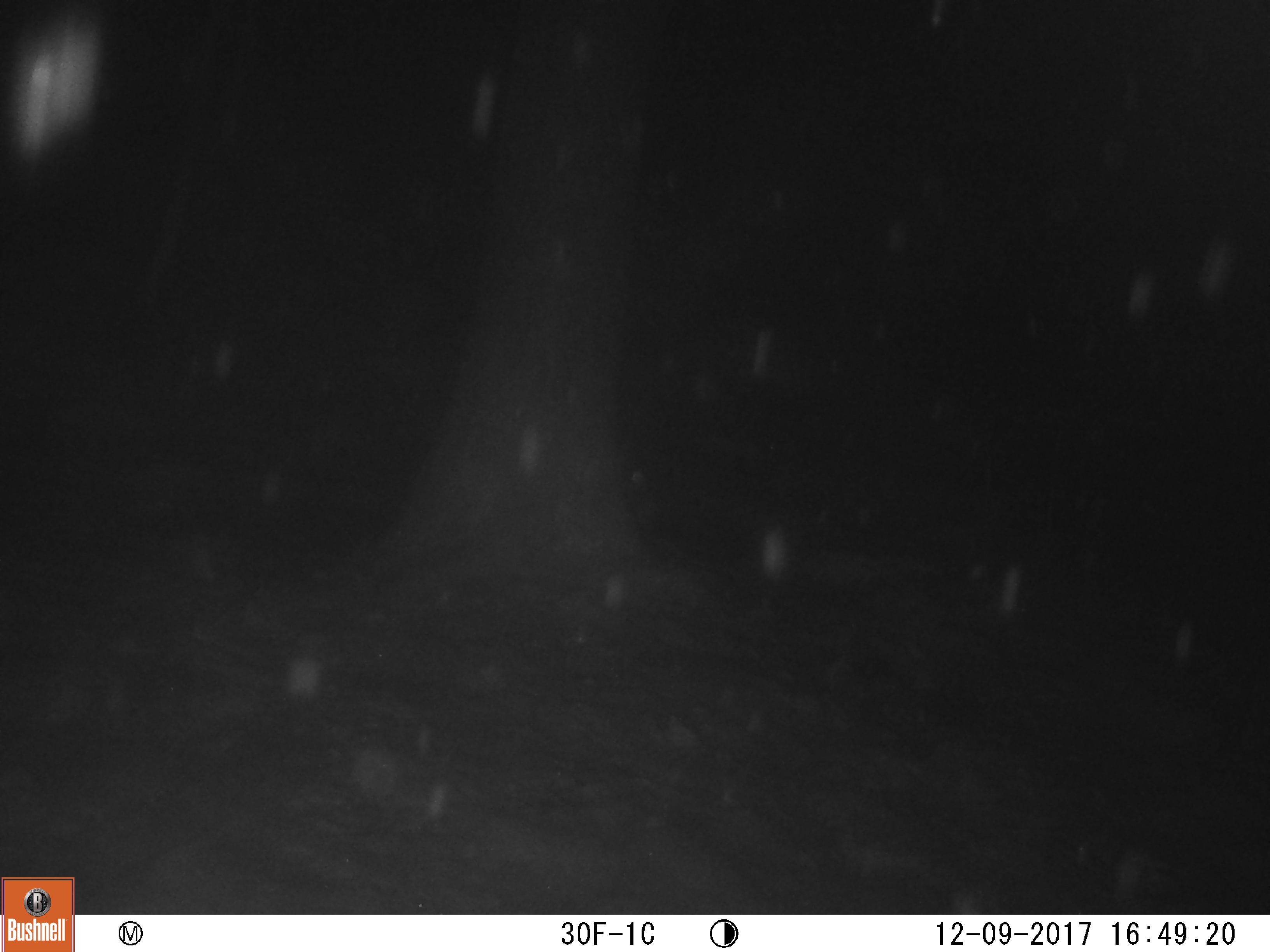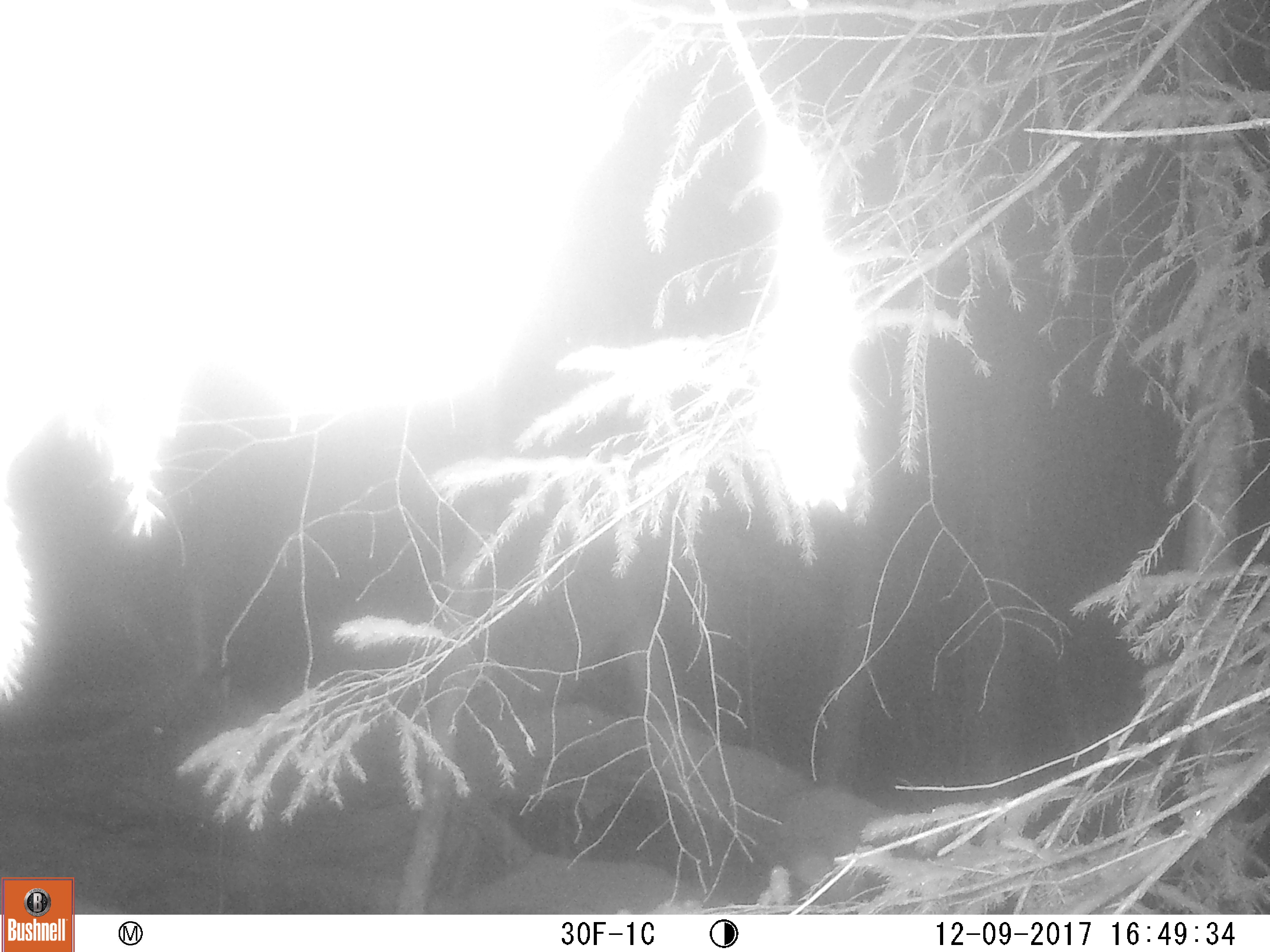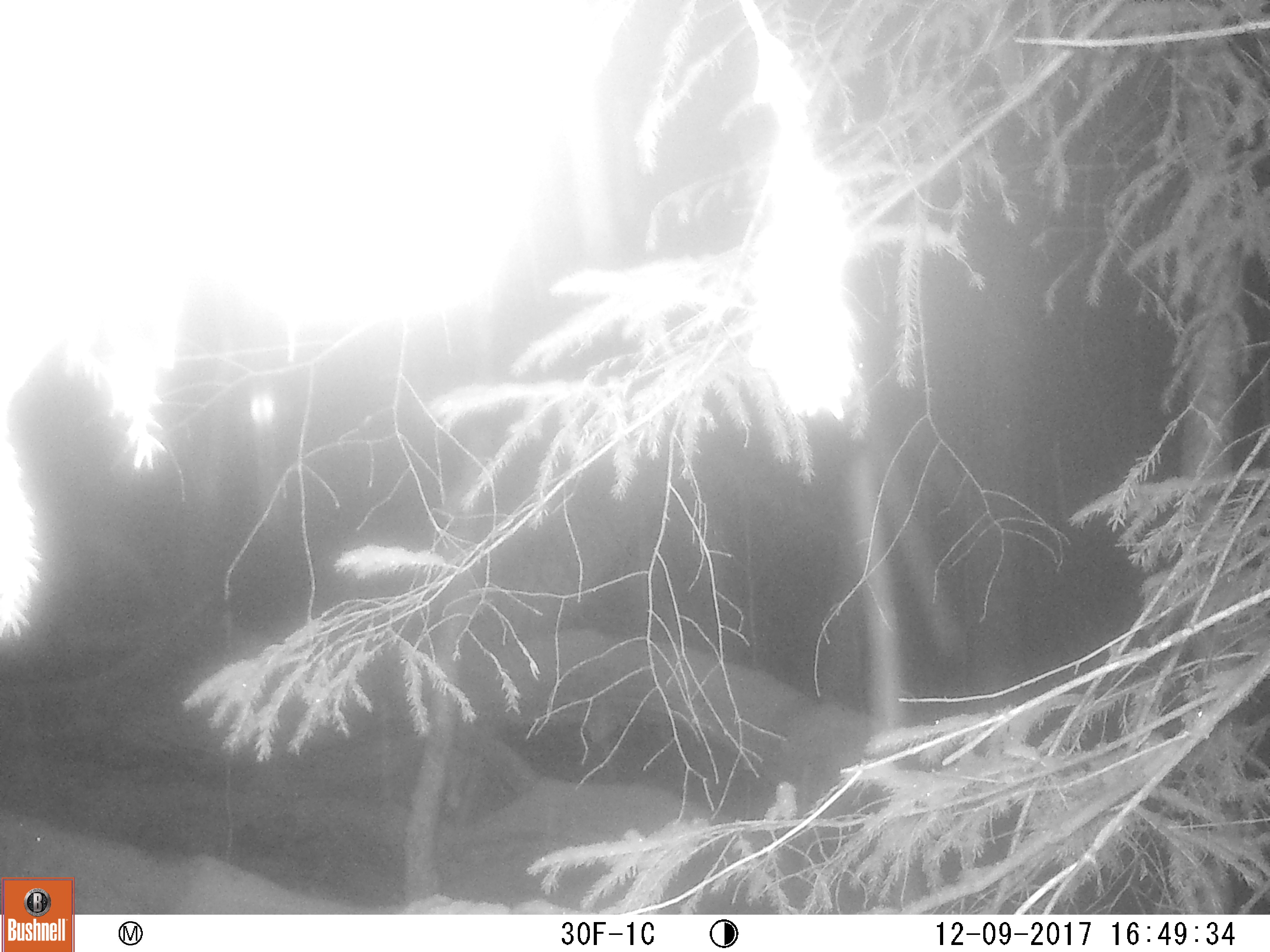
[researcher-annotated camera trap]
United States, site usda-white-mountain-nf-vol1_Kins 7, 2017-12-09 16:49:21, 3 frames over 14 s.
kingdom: Animalia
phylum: Chordata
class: Mammalia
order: Carnivora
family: Ursidae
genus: Ursus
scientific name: Ursus americanus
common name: black bear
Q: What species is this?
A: Black bear (Ursus americanus).